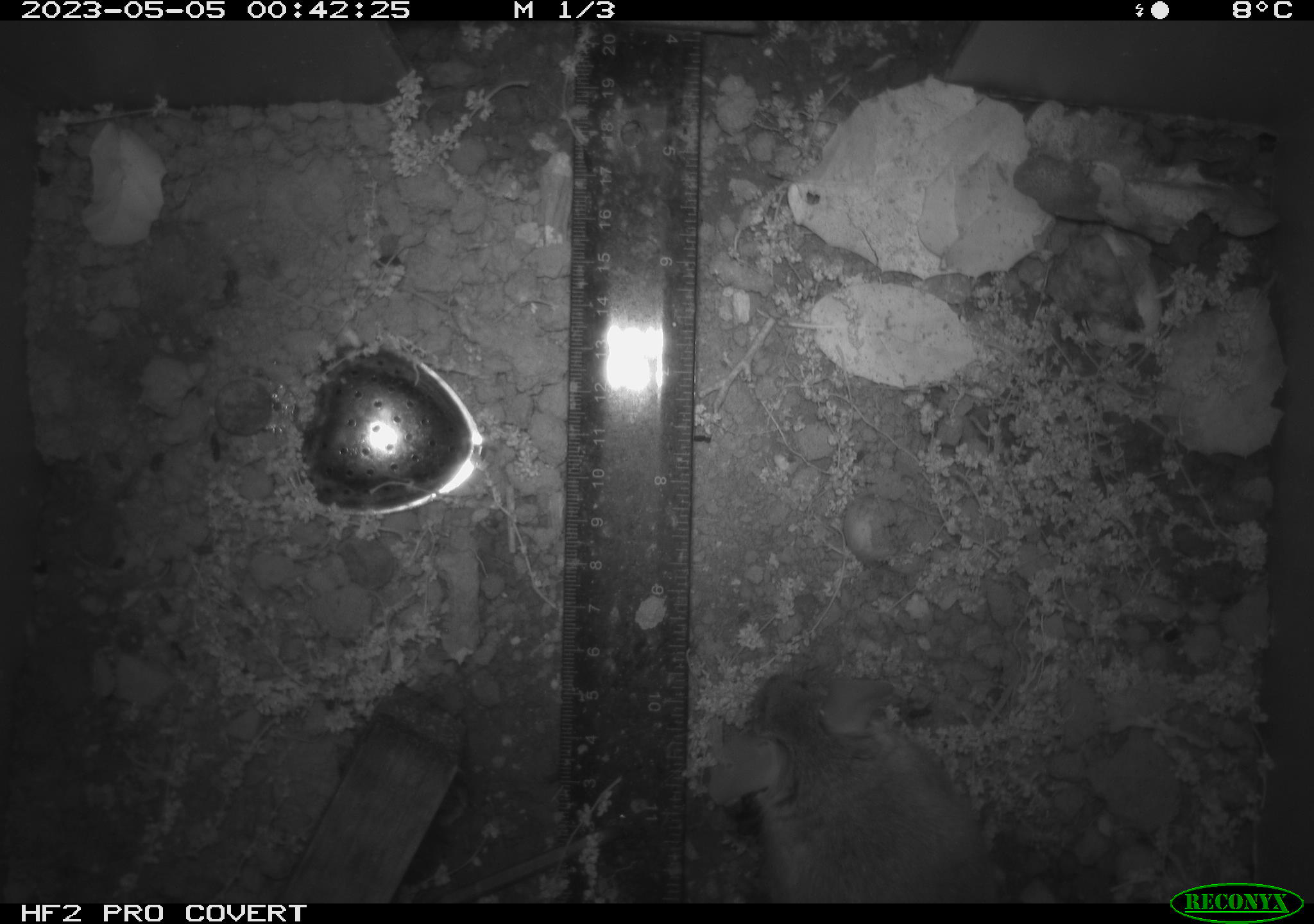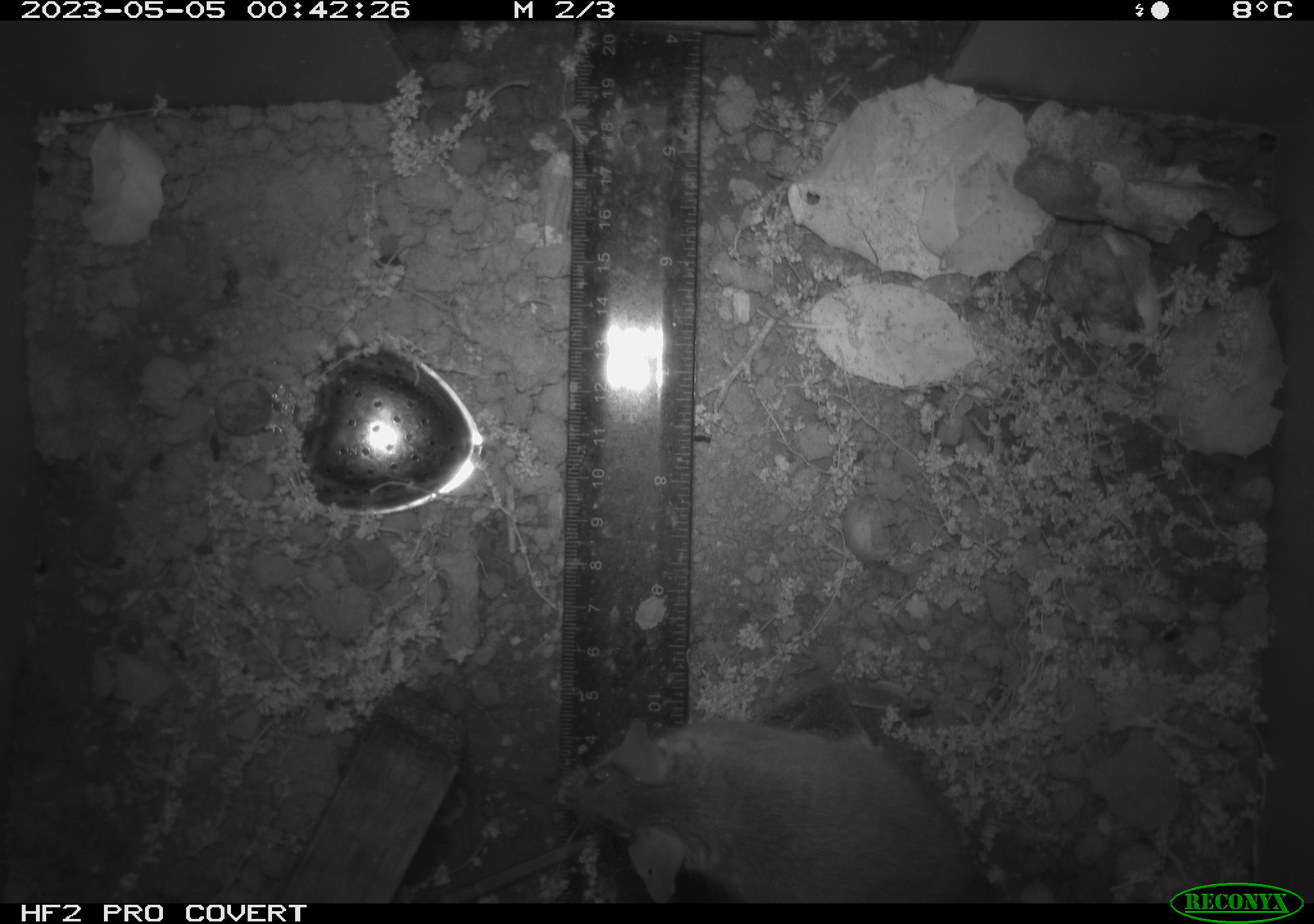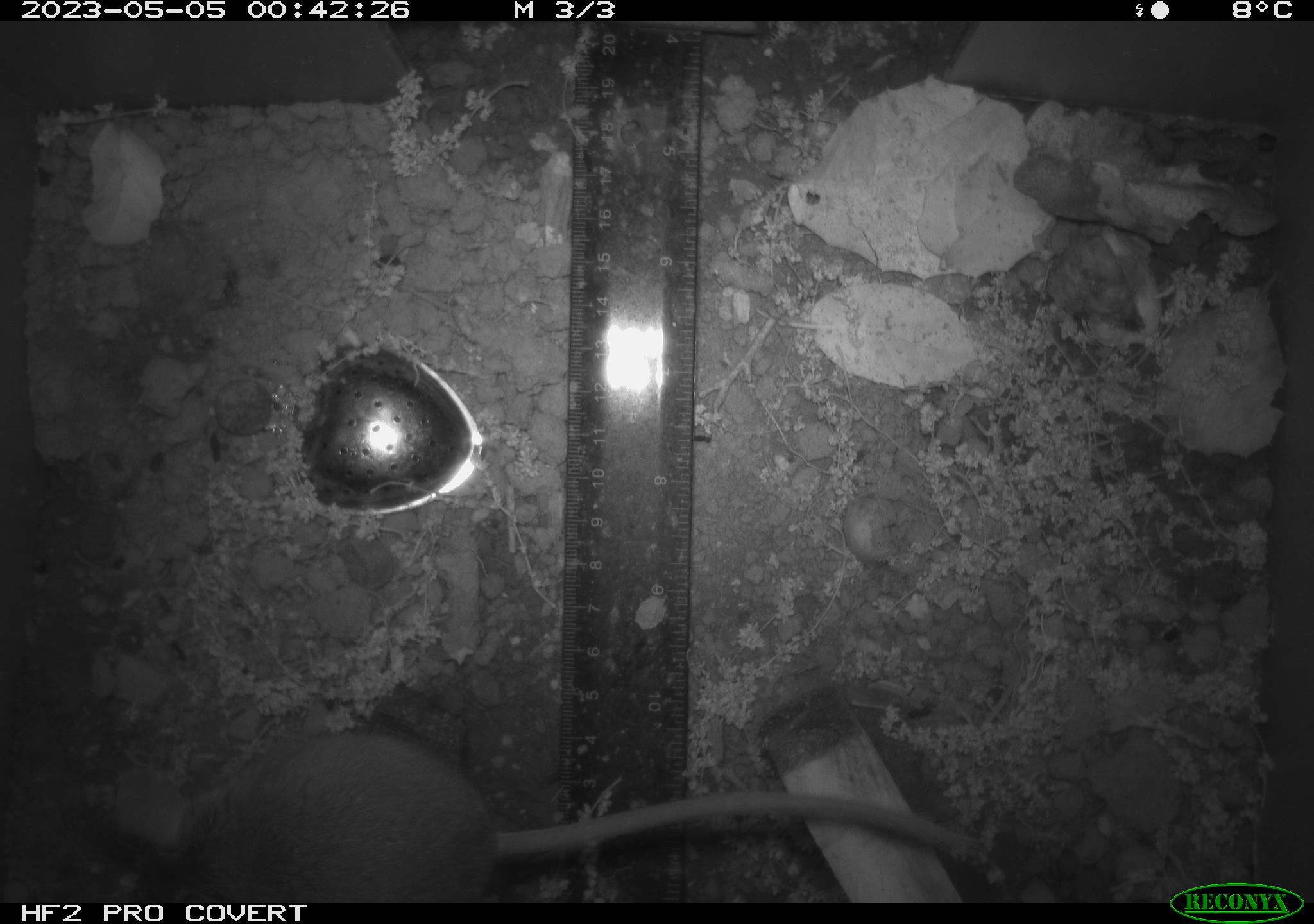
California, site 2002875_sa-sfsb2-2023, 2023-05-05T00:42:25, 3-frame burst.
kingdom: Animalia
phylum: Chordata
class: Mammalia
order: Rodentia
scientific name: Rodentia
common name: mouse species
Mouse species (Rodentia).